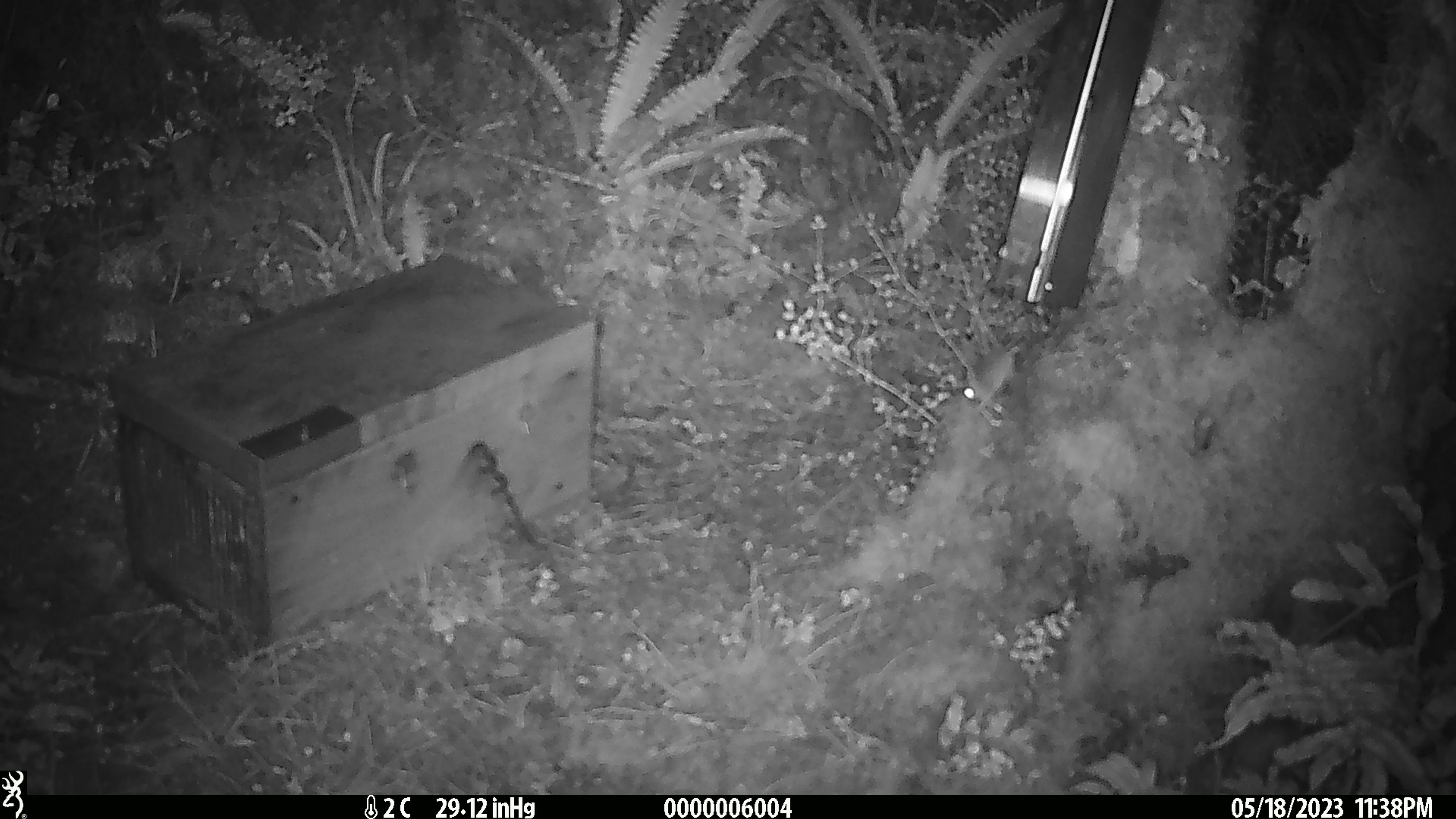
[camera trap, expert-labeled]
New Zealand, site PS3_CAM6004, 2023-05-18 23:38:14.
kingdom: Animalia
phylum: Chordata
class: Mammalia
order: Rodentia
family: Muridae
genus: Mus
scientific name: Mus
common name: mouse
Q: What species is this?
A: Mouse (Mus).